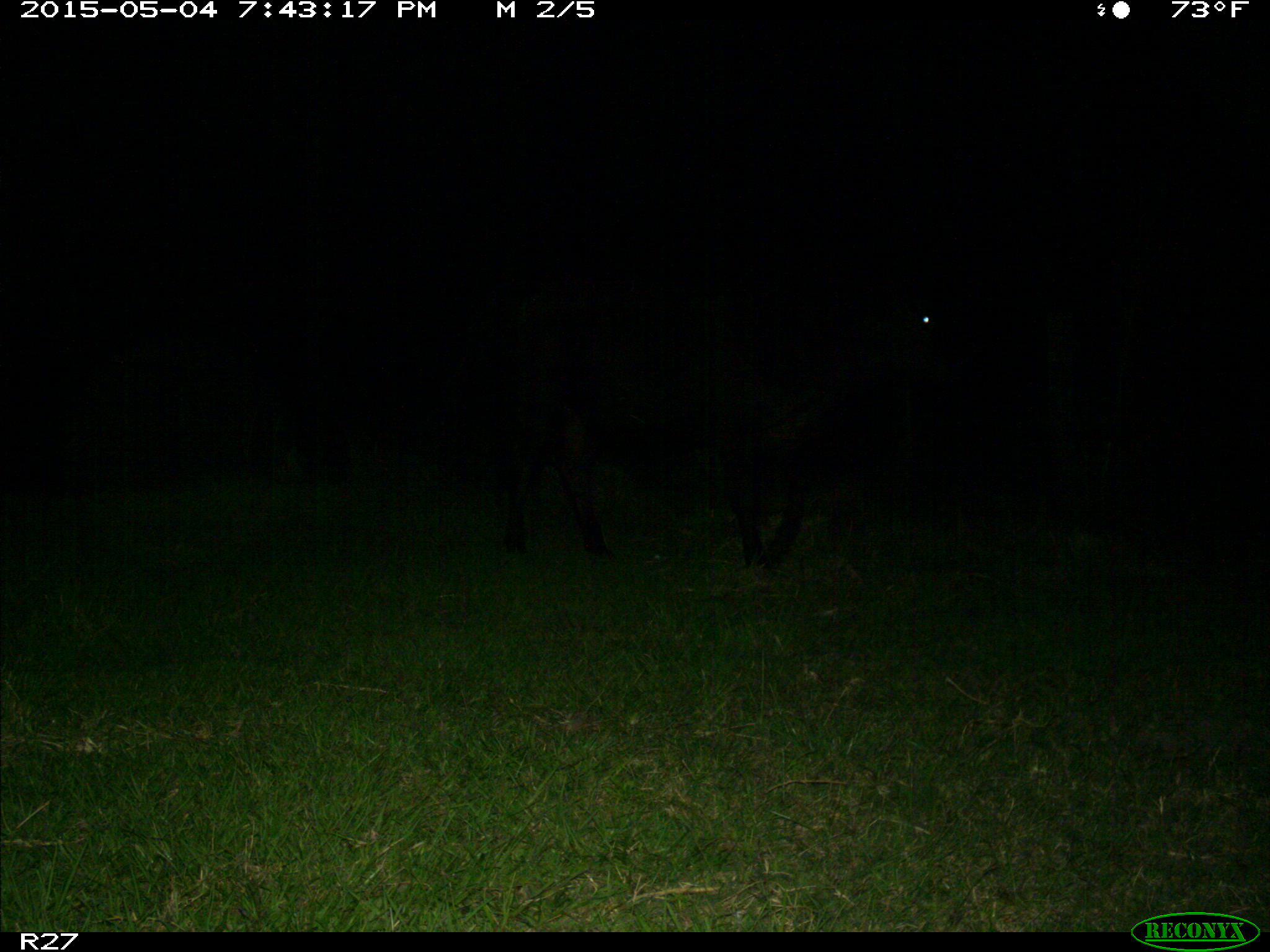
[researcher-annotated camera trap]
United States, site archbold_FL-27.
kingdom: Animalia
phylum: Chordata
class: Mammalia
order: Artiodactyla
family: Bovidae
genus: Bos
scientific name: Bos taurus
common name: domestic cow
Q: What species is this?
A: Bos taurus (domestic cow).